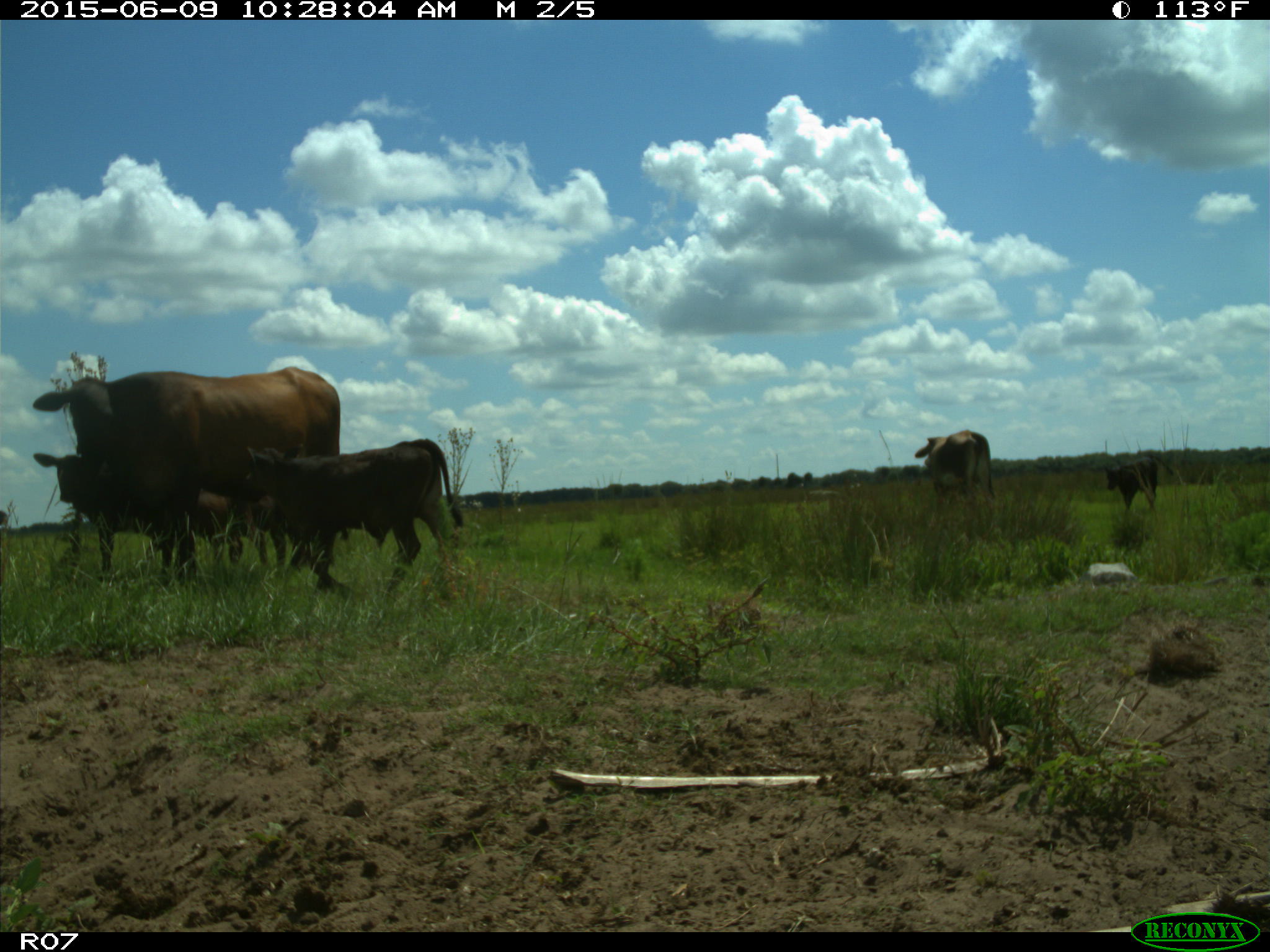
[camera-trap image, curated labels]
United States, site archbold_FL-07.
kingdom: Animalia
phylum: Chordata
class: Mammalia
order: Artiodactyla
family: Bovidae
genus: Bos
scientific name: Bos taurus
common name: domestic cow